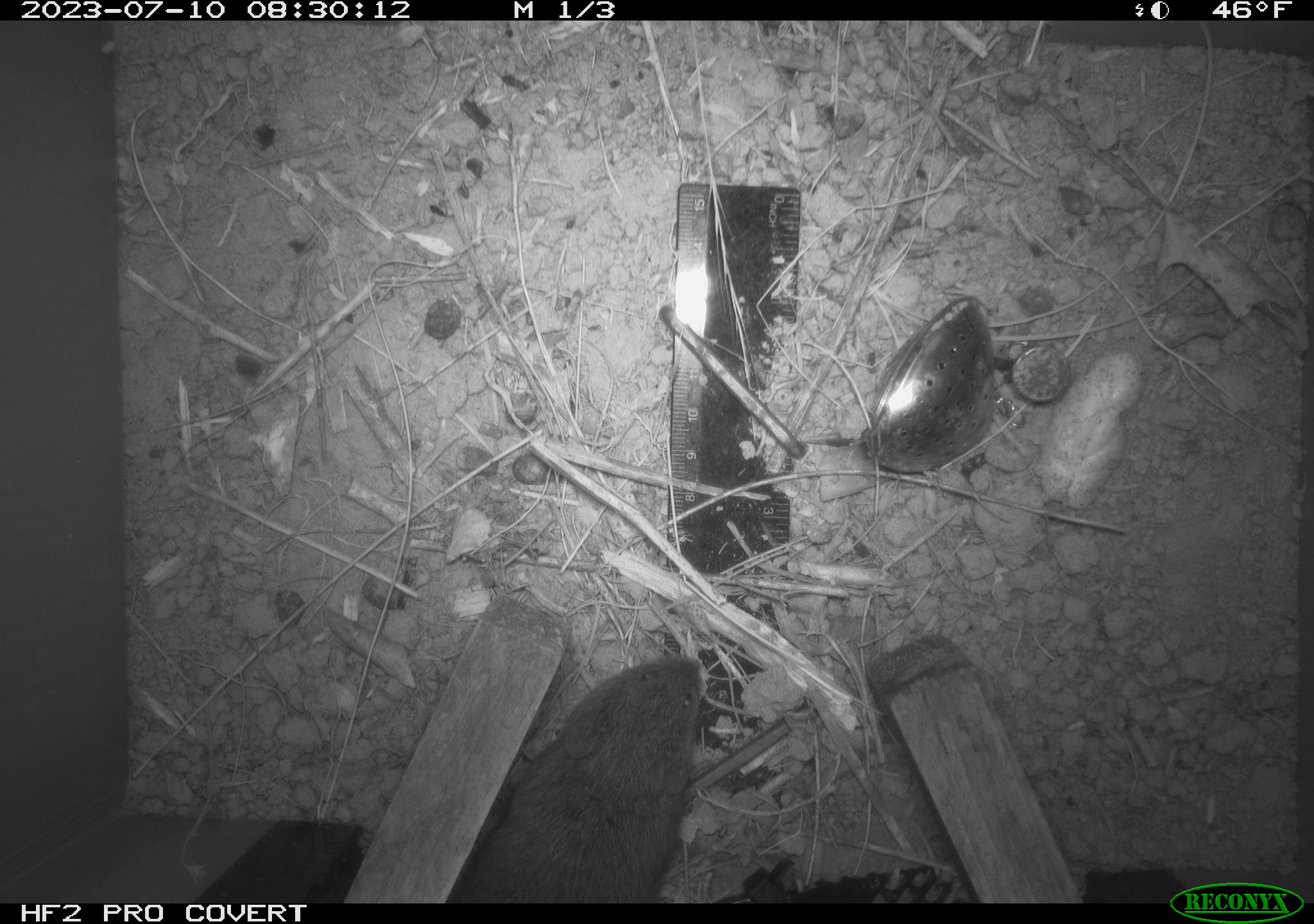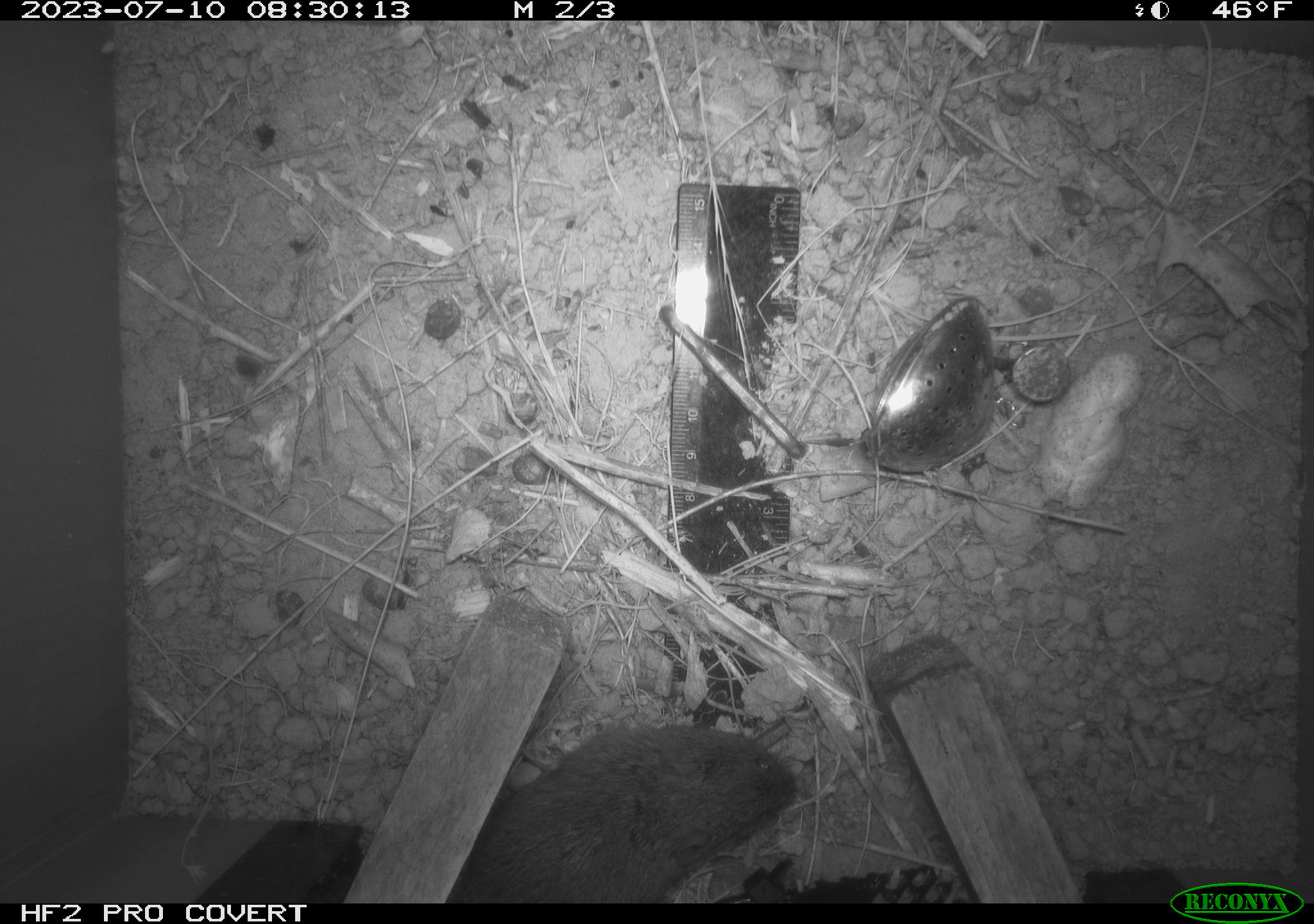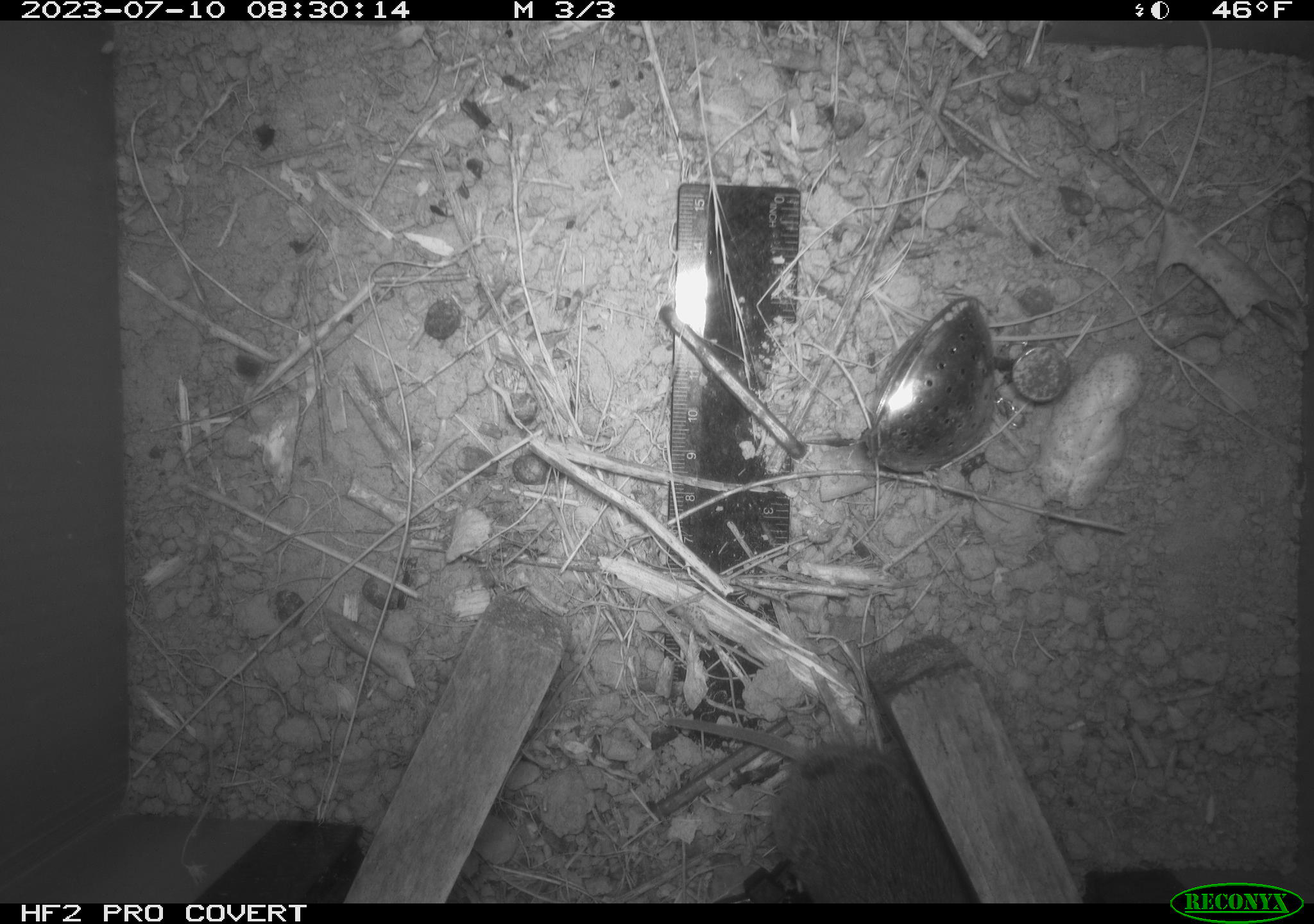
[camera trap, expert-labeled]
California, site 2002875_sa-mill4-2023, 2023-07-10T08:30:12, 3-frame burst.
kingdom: Animalia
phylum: Chordata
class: Mammalia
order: Rodentia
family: Cricetidae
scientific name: Arvicolinae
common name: voles, lemmings, and muskrats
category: arvicolinae subfamily